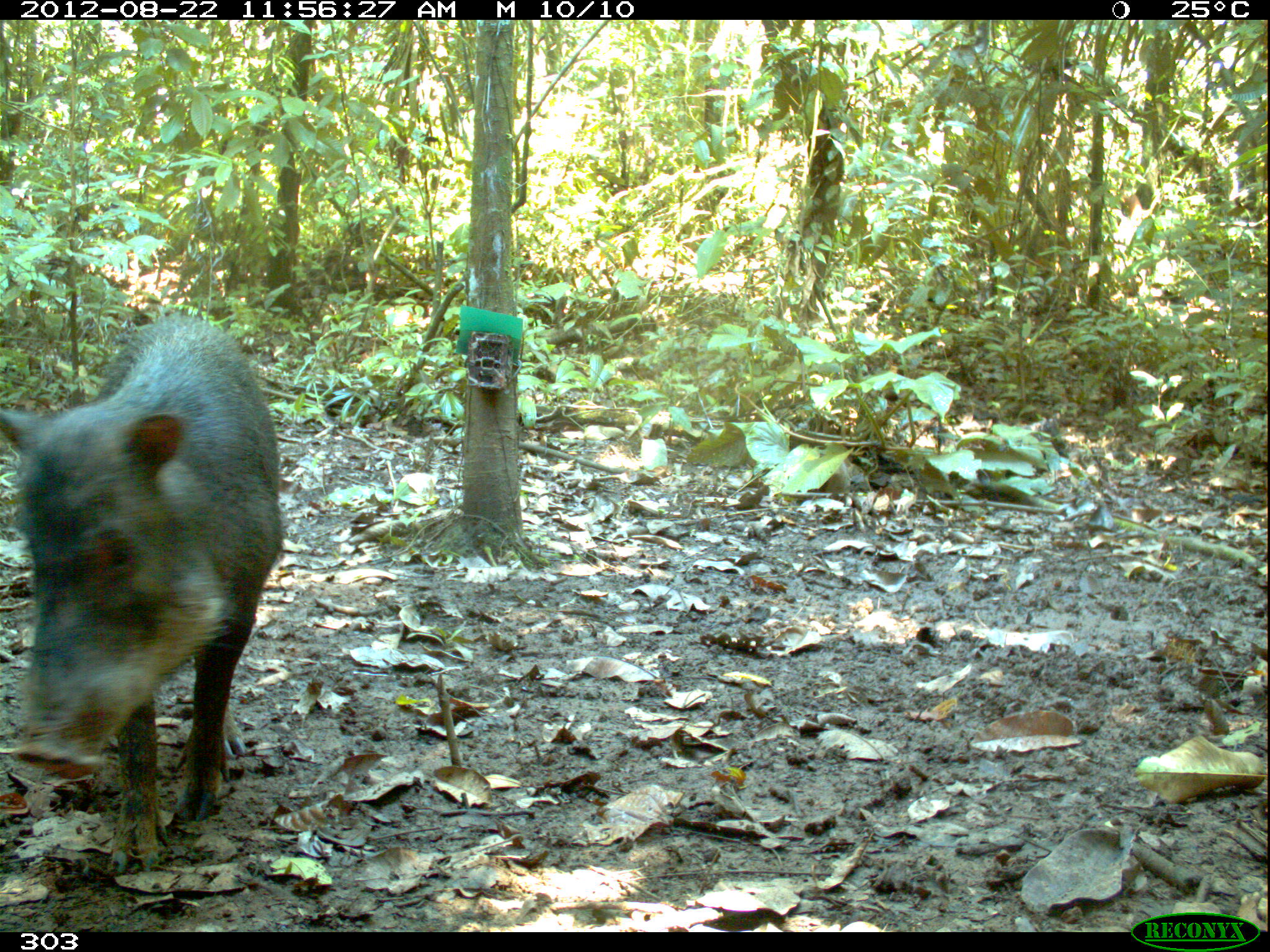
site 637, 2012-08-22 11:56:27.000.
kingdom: Animalia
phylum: Chordata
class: Mammalia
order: Artiodactyla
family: Tayassuidae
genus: Tayassu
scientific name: Tayassu pecari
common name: white-lipped peccary